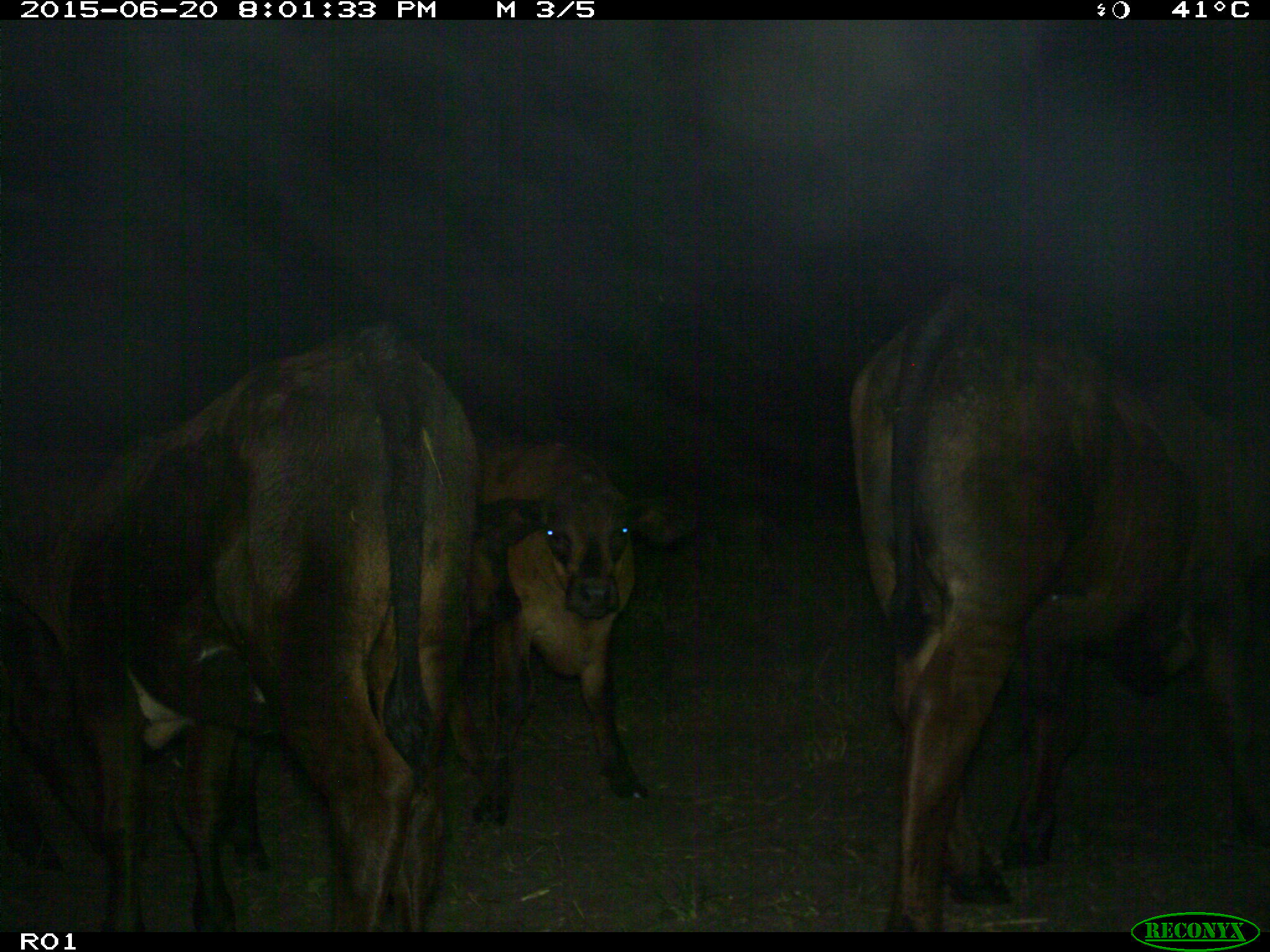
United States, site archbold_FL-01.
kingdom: Animalia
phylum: Chordata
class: Mammalia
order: Artiodactyla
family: Bovidae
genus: Bos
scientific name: Bos taurus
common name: domestic cow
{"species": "Bos taurus (domestic cow)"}